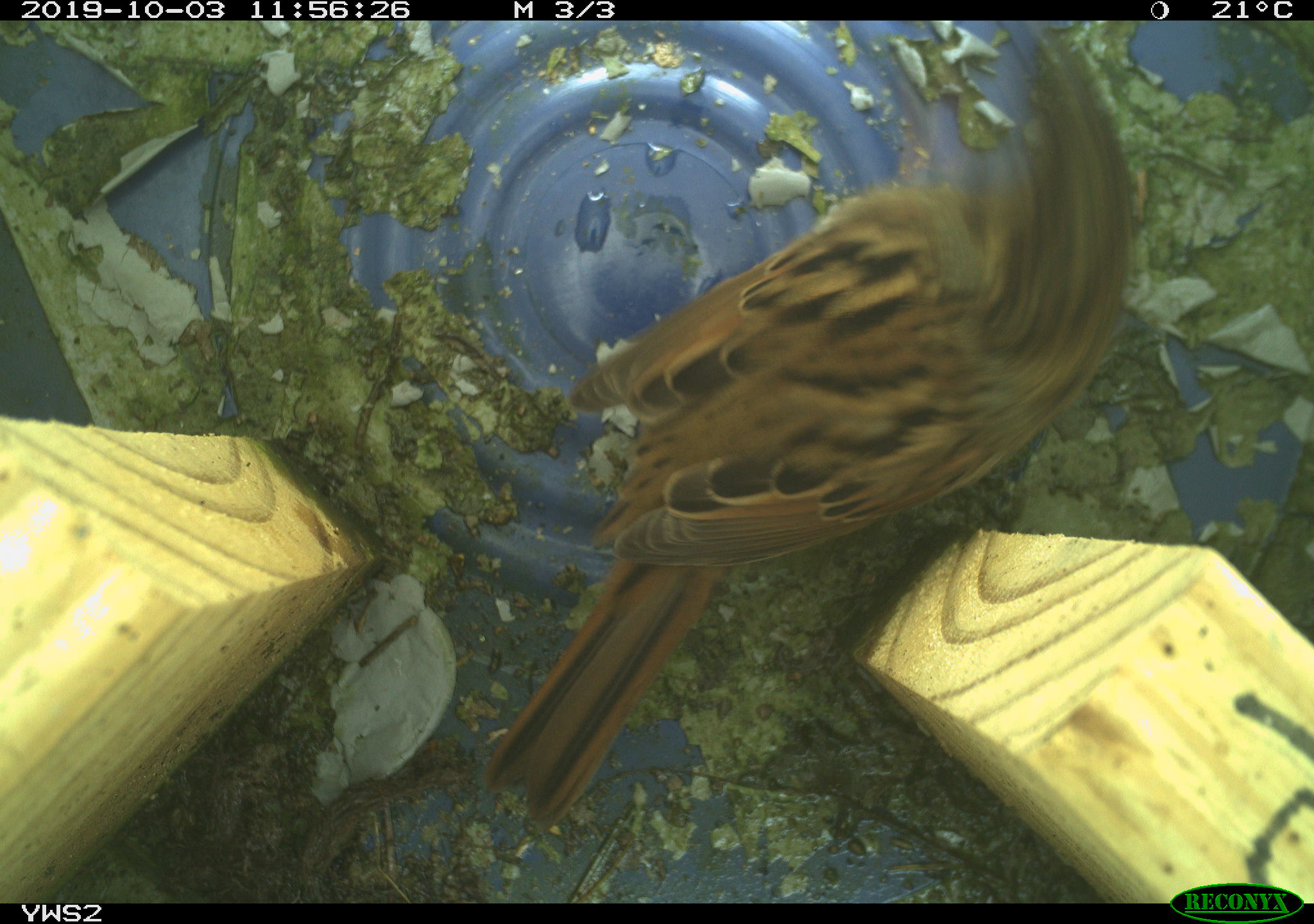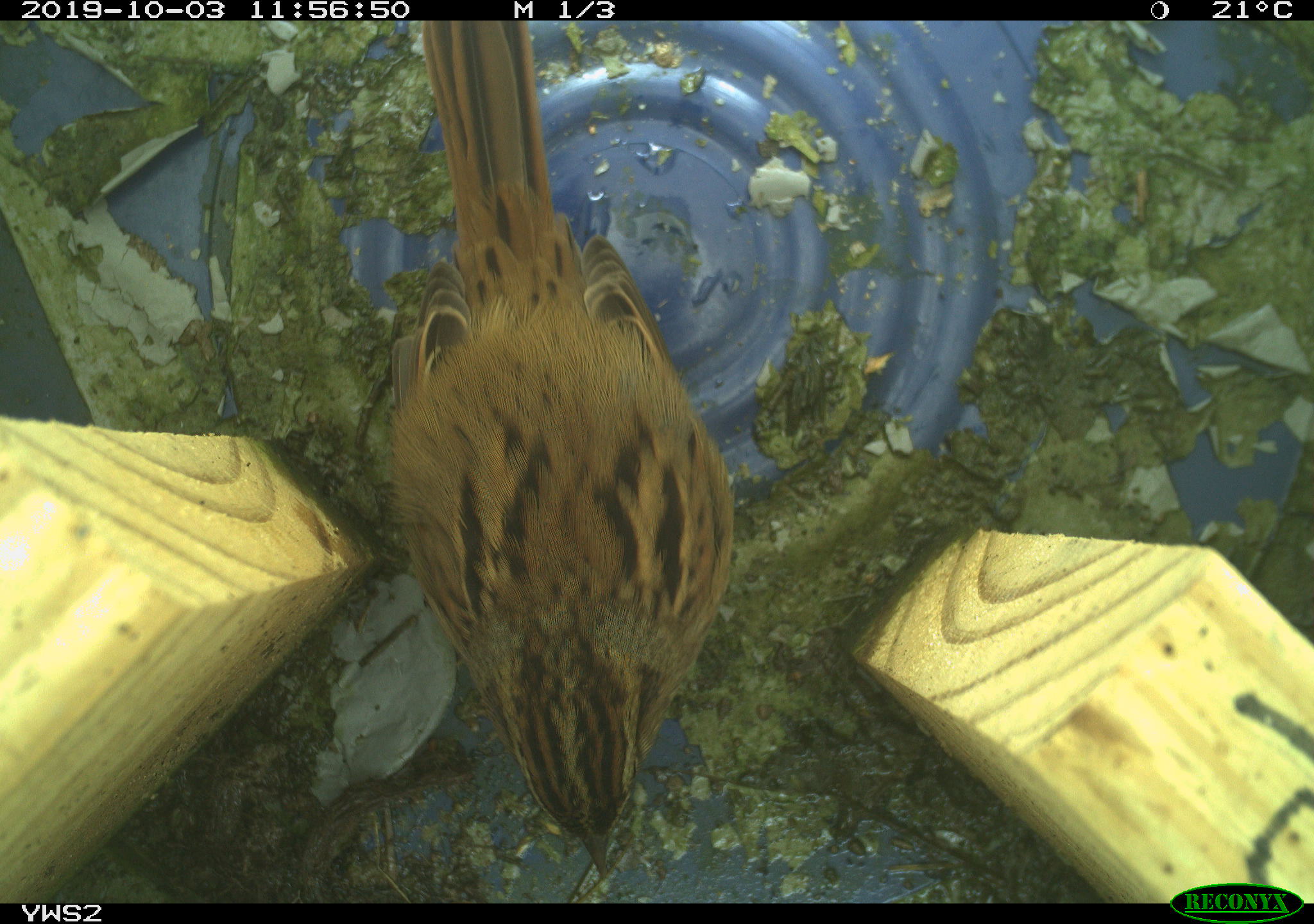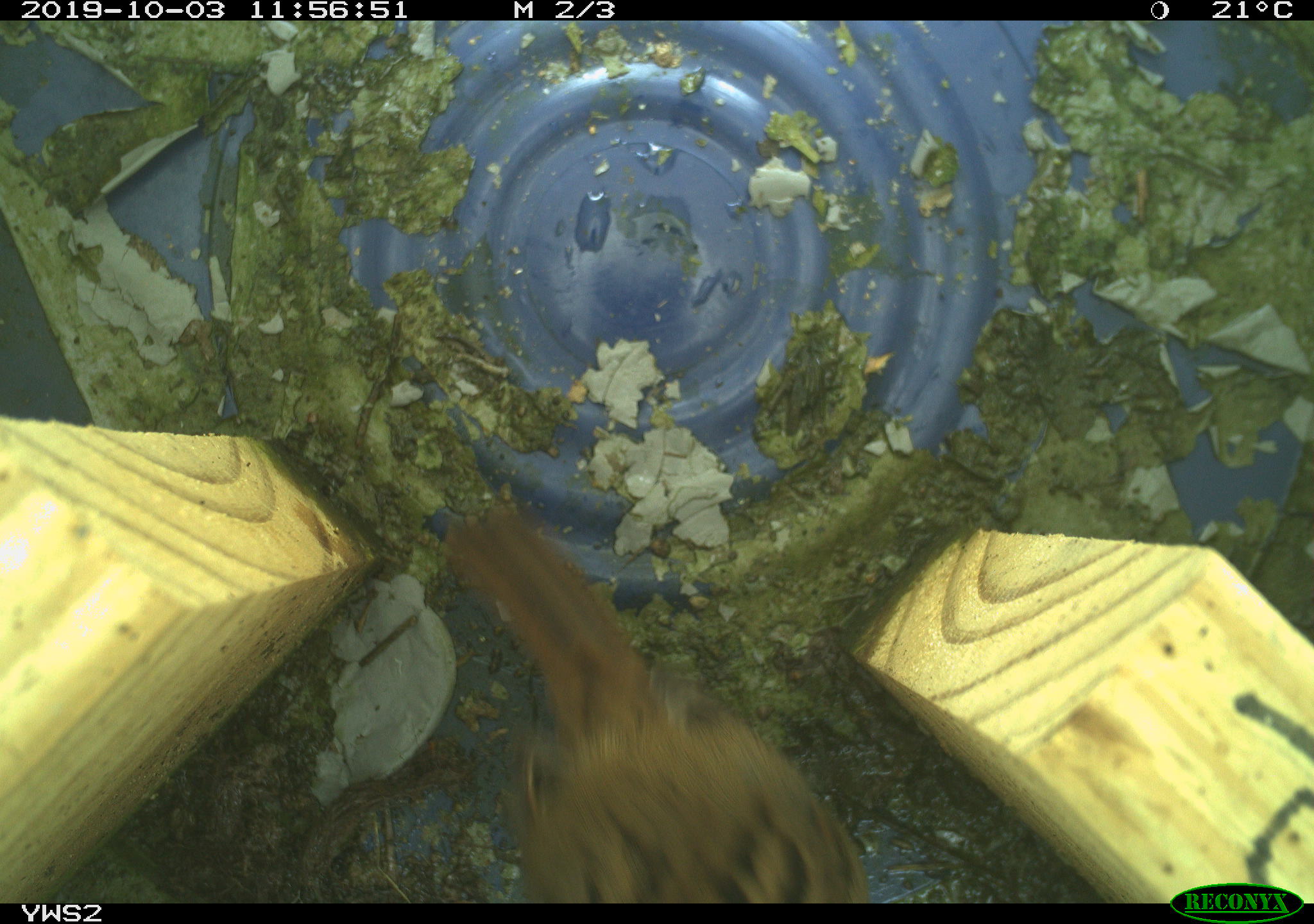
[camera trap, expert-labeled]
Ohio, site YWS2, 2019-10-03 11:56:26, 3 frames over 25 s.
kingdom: Animalia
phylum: Chordata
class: Aves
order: Passeriformes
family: Passerellidae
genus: Melospiza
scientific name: Melospiza melodia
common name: song sparrow